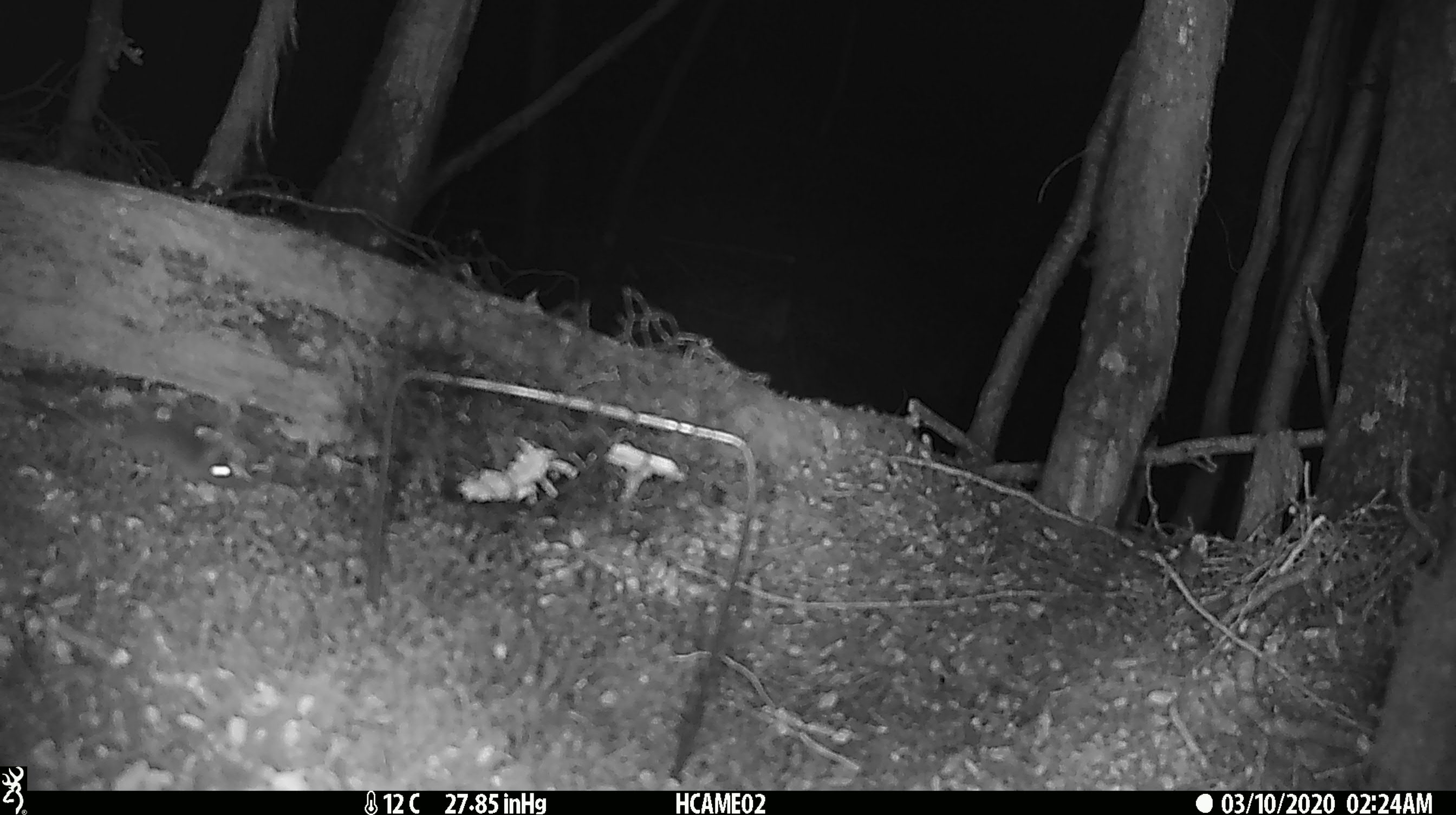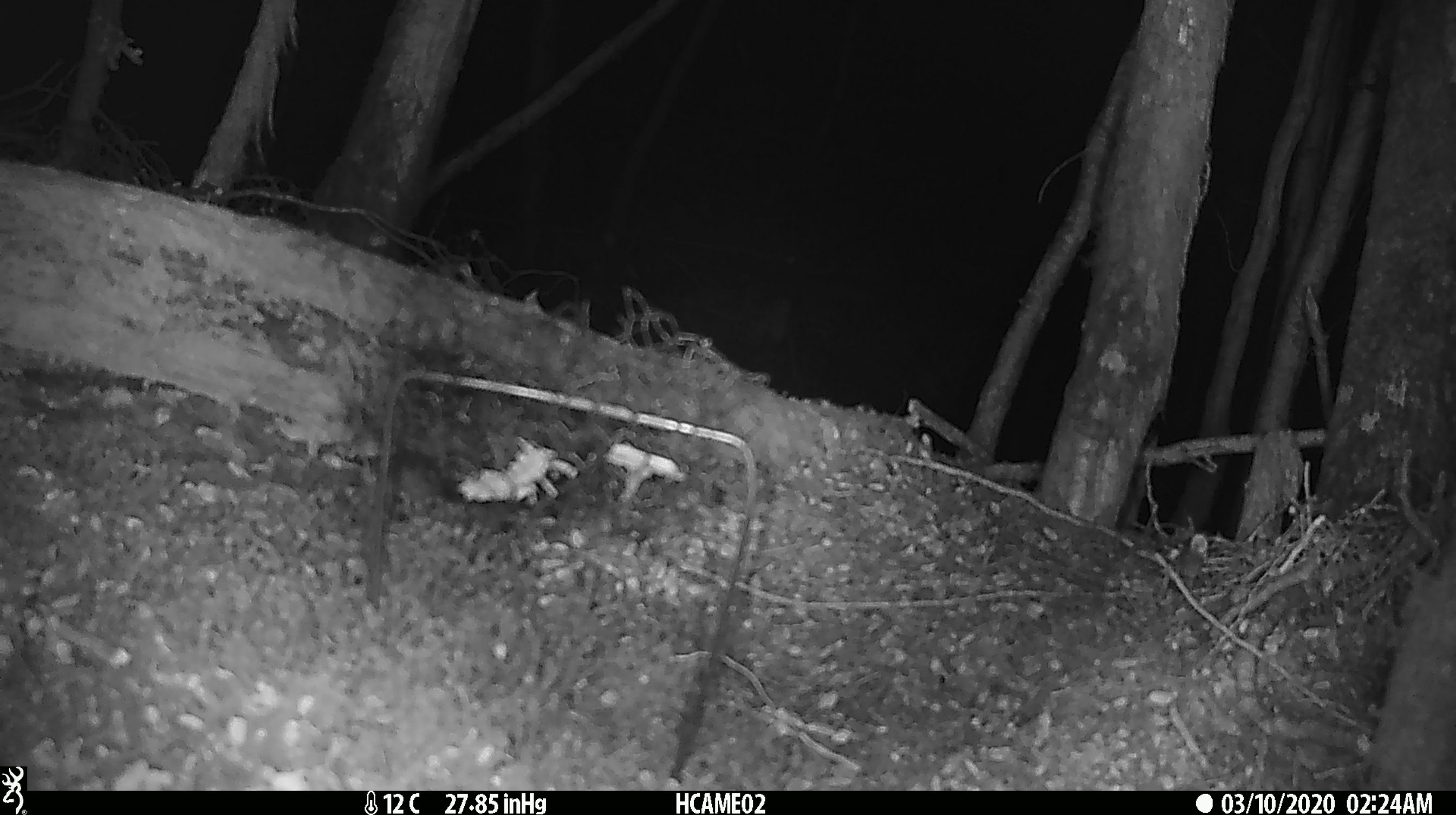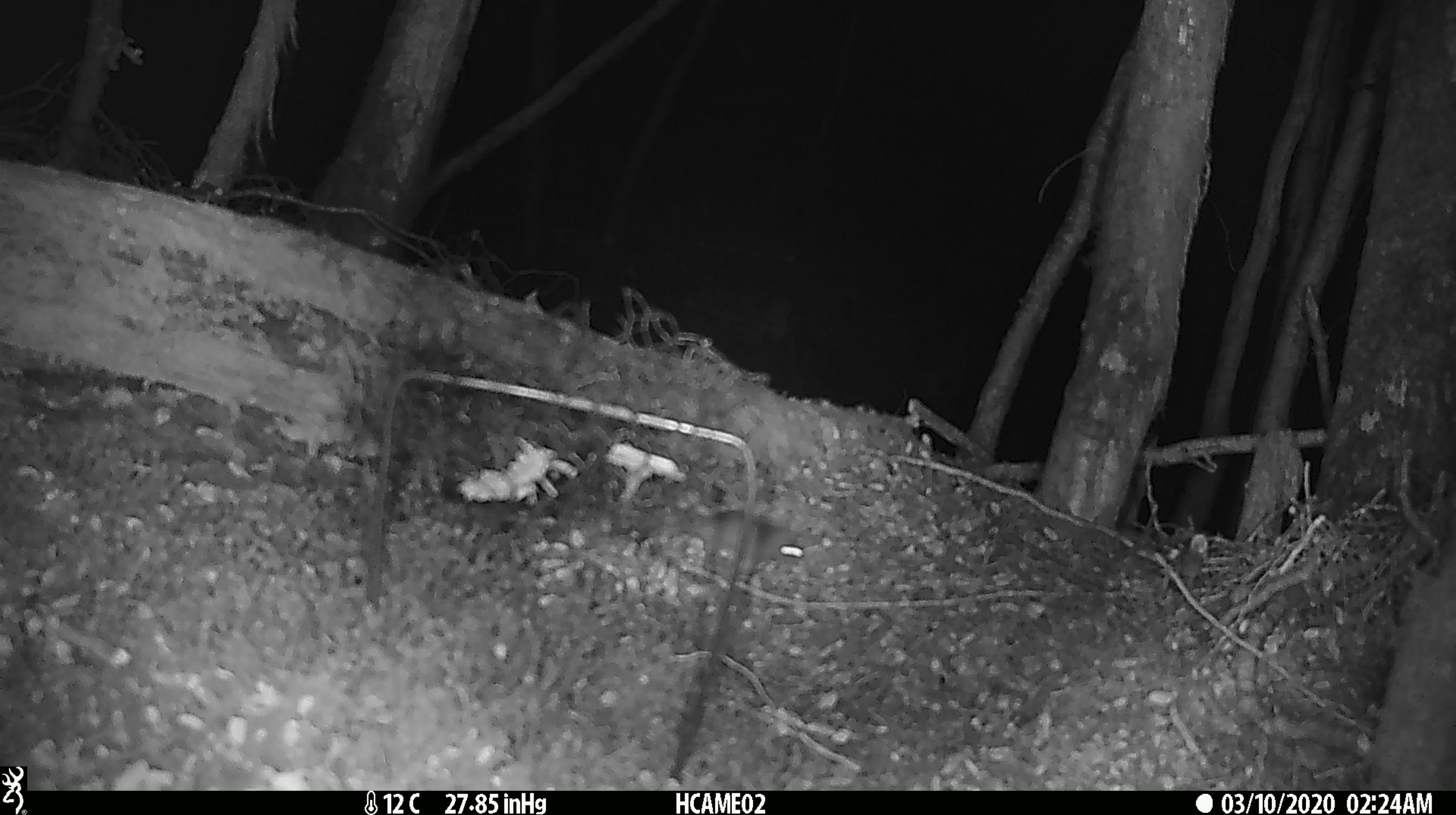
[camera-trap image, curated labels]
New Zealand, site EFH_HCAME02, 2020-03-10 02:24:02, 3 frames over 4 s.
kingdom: Animalia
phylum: Chordata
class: Mammalia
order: Rodentia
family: Muridae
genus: Mus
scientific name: Mus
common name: mouse